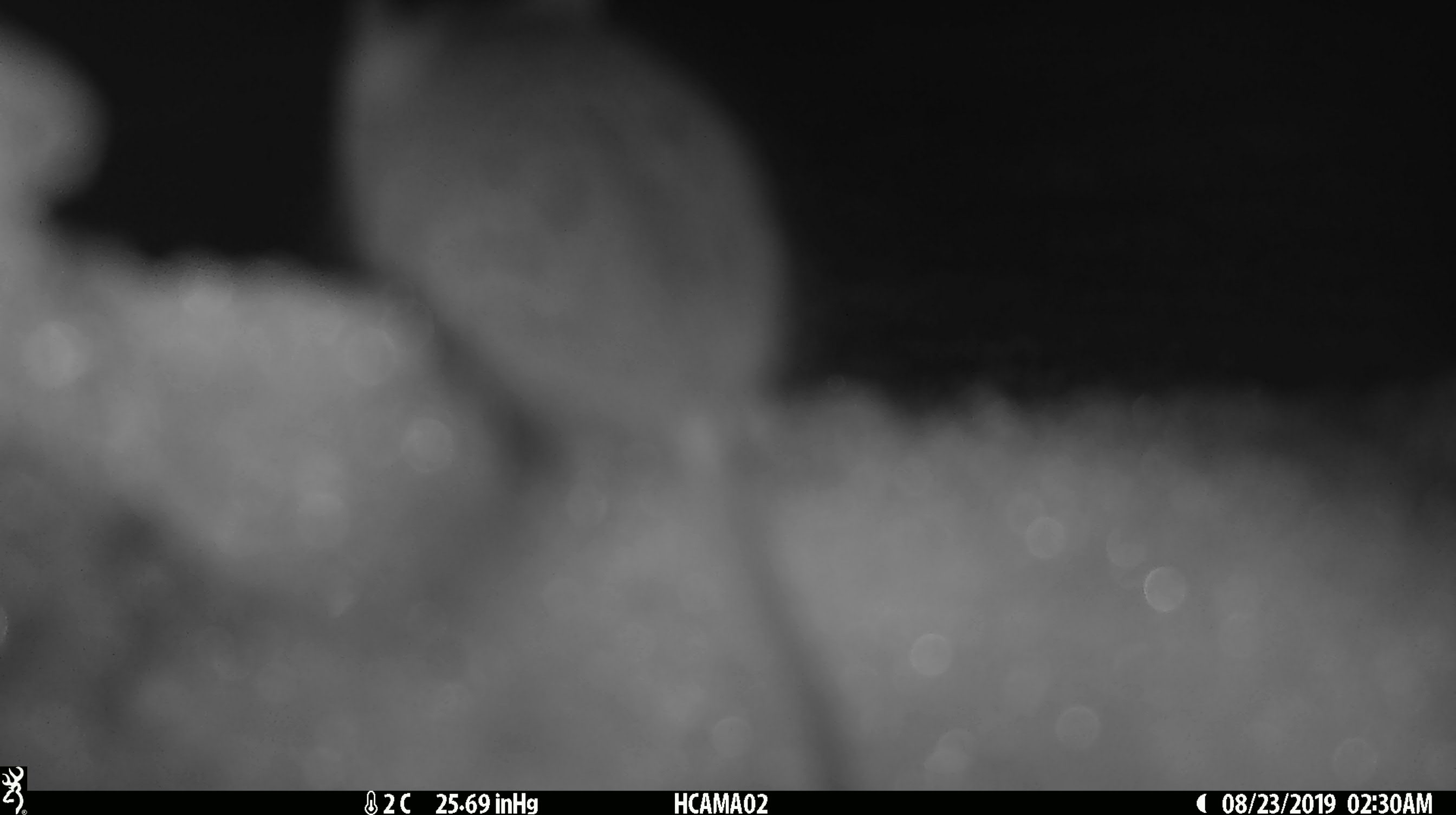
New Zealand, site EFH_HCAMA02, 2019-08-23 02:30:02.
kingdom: Animalia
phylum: Chordata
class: Mammalia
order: Rodentia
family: Muridae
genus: Mus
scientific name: Mus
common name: mouse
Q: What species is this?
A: Mouse (Mus).